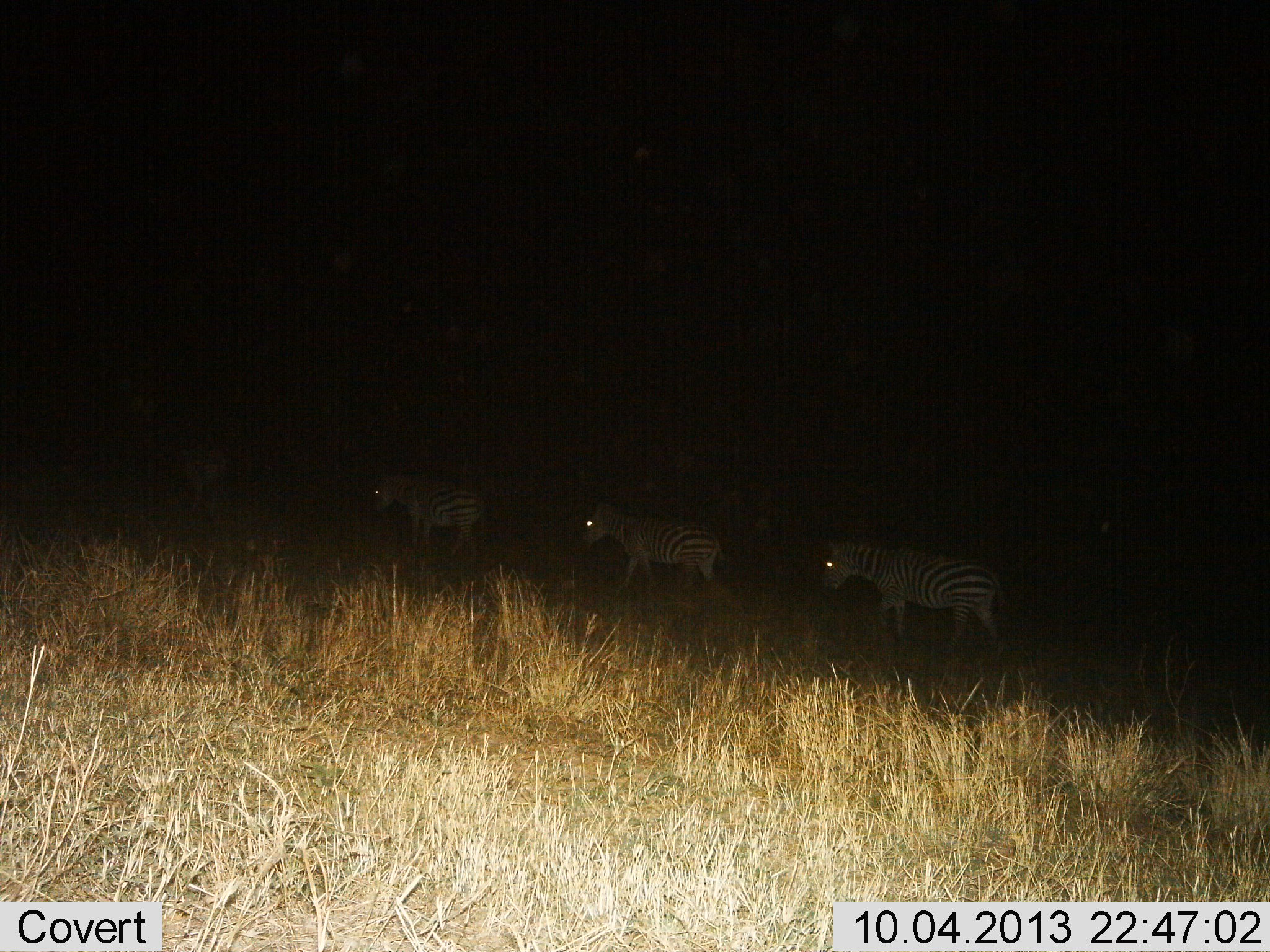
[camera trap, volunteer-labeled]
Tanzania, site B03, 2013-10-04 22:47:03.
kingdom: Animalia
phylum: Chordata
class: Mammalia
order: Perissodactyla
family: Equidae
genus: Equus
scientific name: Equus quagga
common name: plains zebra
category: zebra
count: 3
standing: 8%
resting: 0%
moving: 100%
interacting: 0%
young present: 0%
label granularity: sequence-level